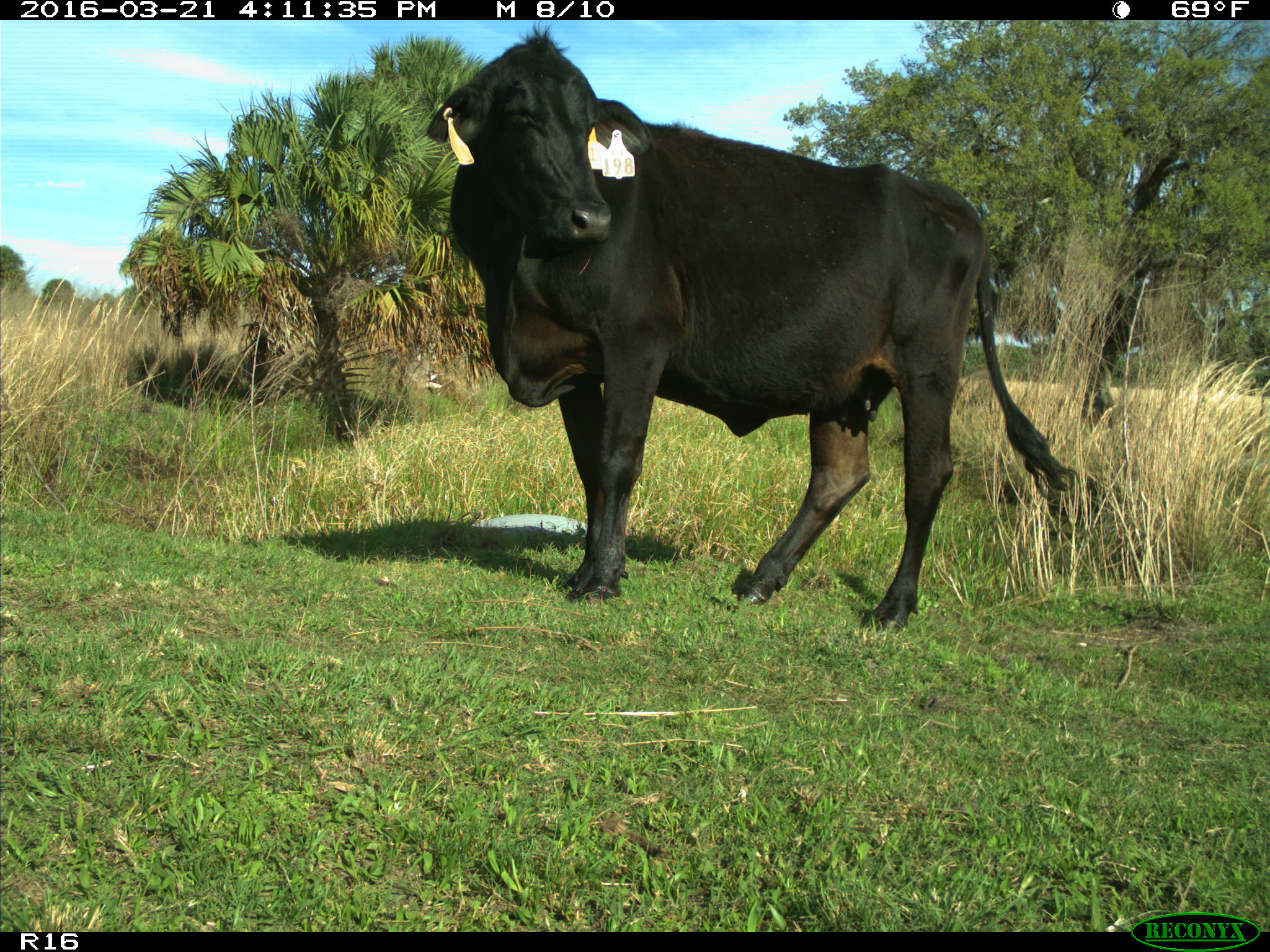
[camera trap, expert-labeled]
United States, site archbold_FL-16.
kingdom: Animalia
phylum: Chordata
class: Mammalia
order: Artiodactyla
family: Bovidae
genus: Bos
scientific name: Bos taurus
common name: domestic cow